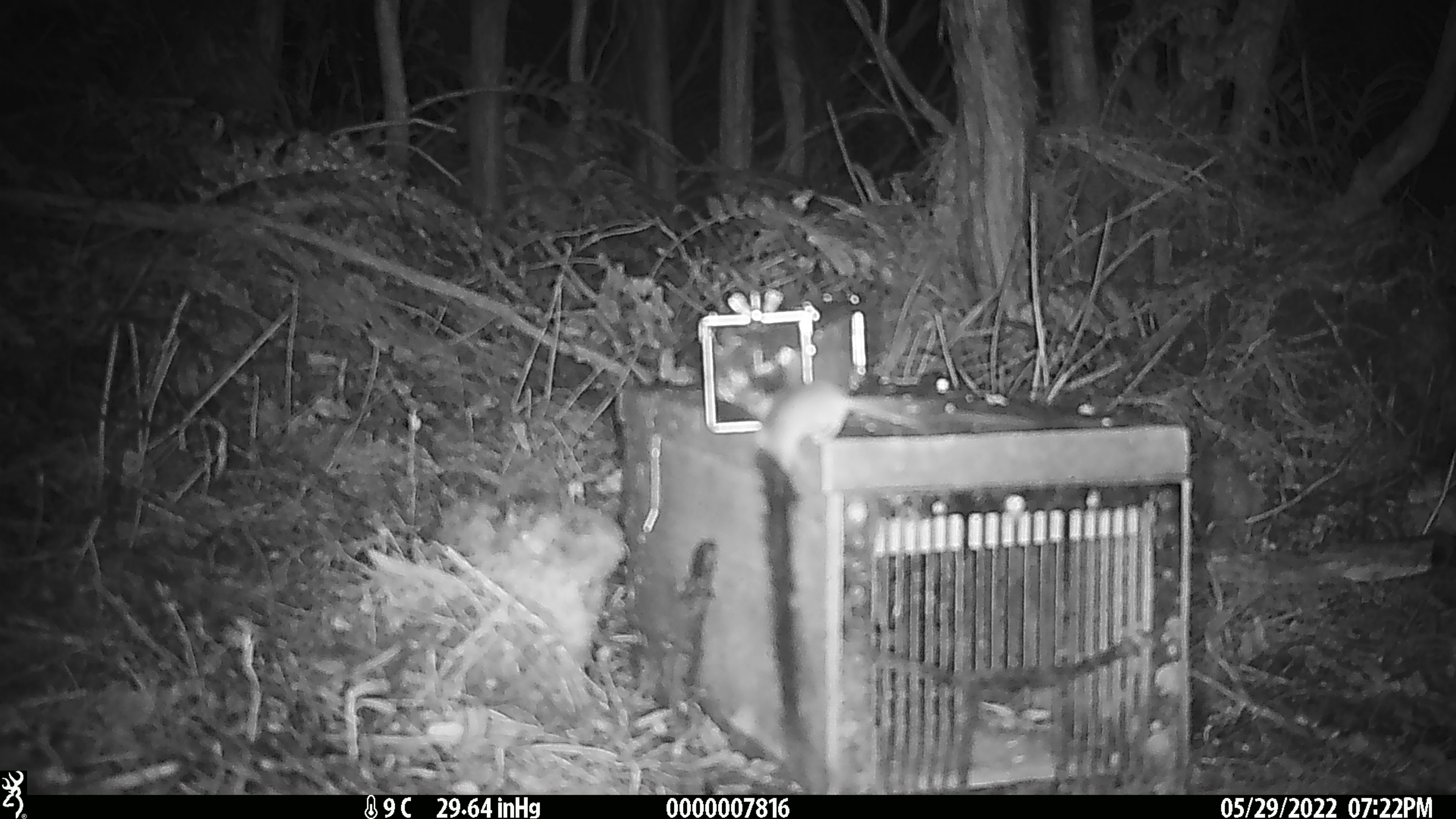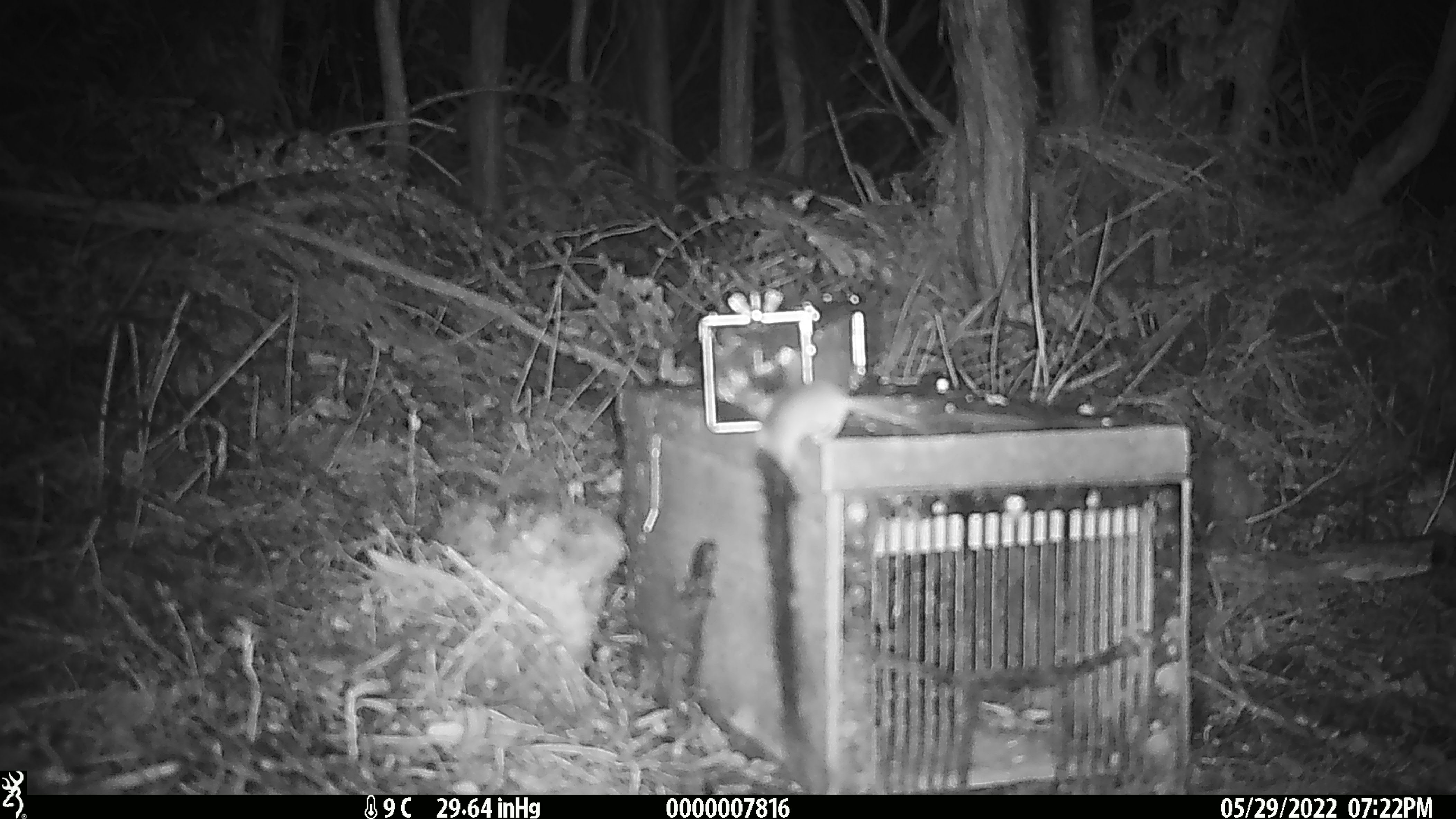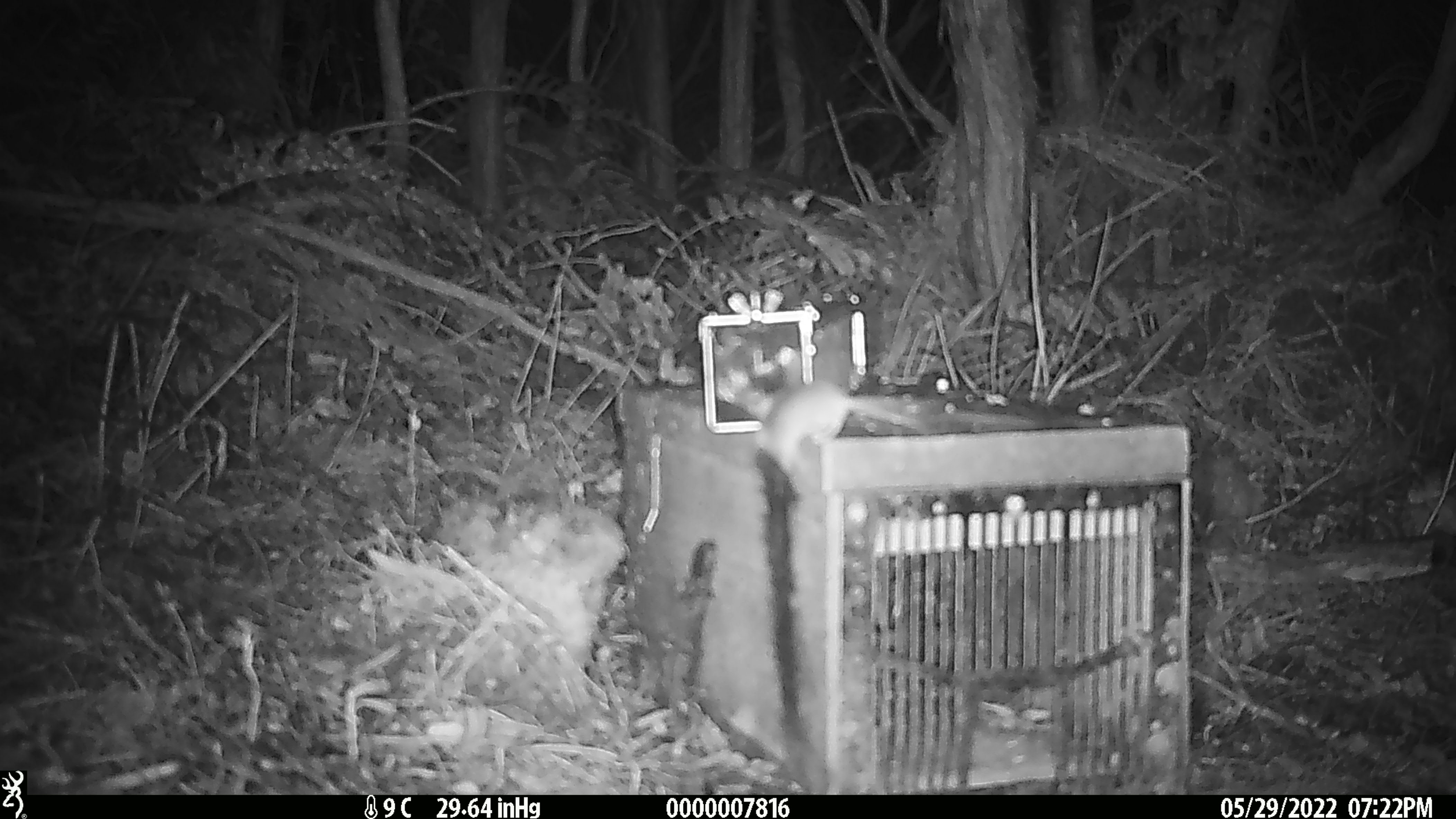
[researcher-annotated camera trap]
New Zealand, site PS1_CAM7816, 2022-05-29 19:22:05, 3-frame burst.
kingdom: Animalia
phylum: Chordata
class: Mammalia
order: Rodentia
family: Muridae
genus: Mus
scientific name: Mus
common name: mouse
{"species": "mouse (Mus)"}